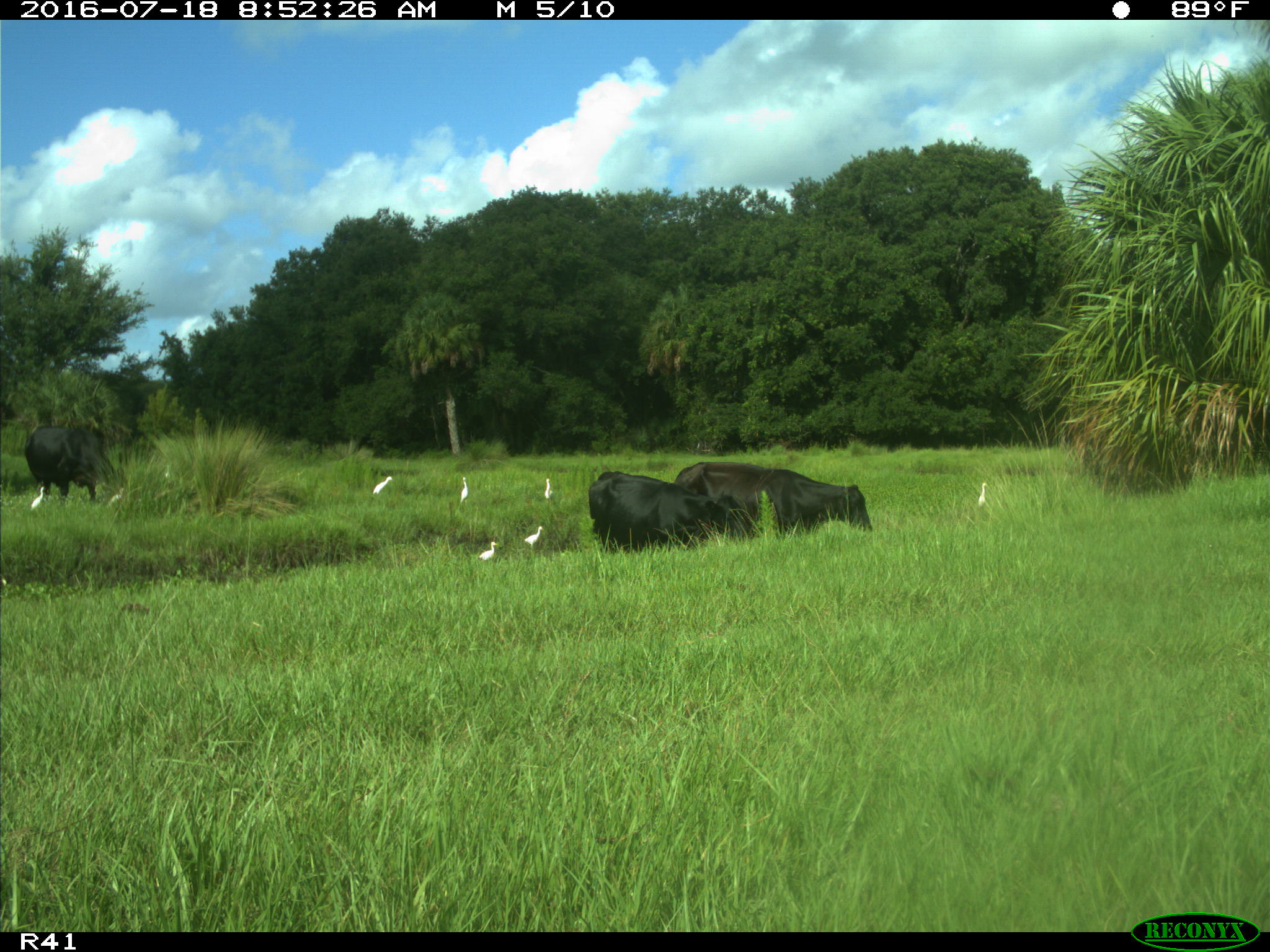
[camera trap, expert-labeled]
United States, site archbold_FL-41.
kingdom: Animalia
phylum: Chordata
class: Mammalia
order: Artiodactyla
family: Bovidae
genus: Bos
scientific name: Bos taurus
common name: domestic cow